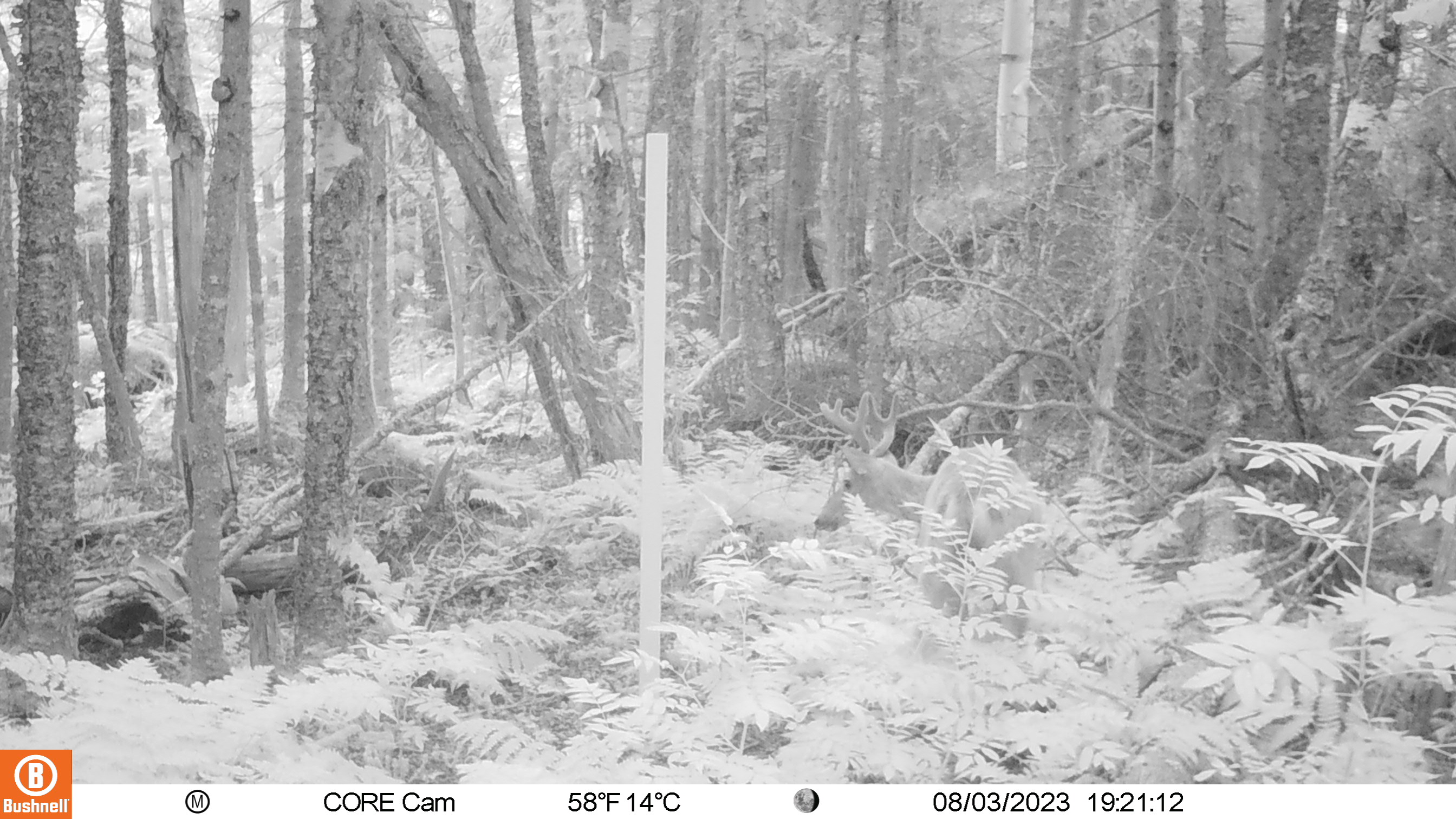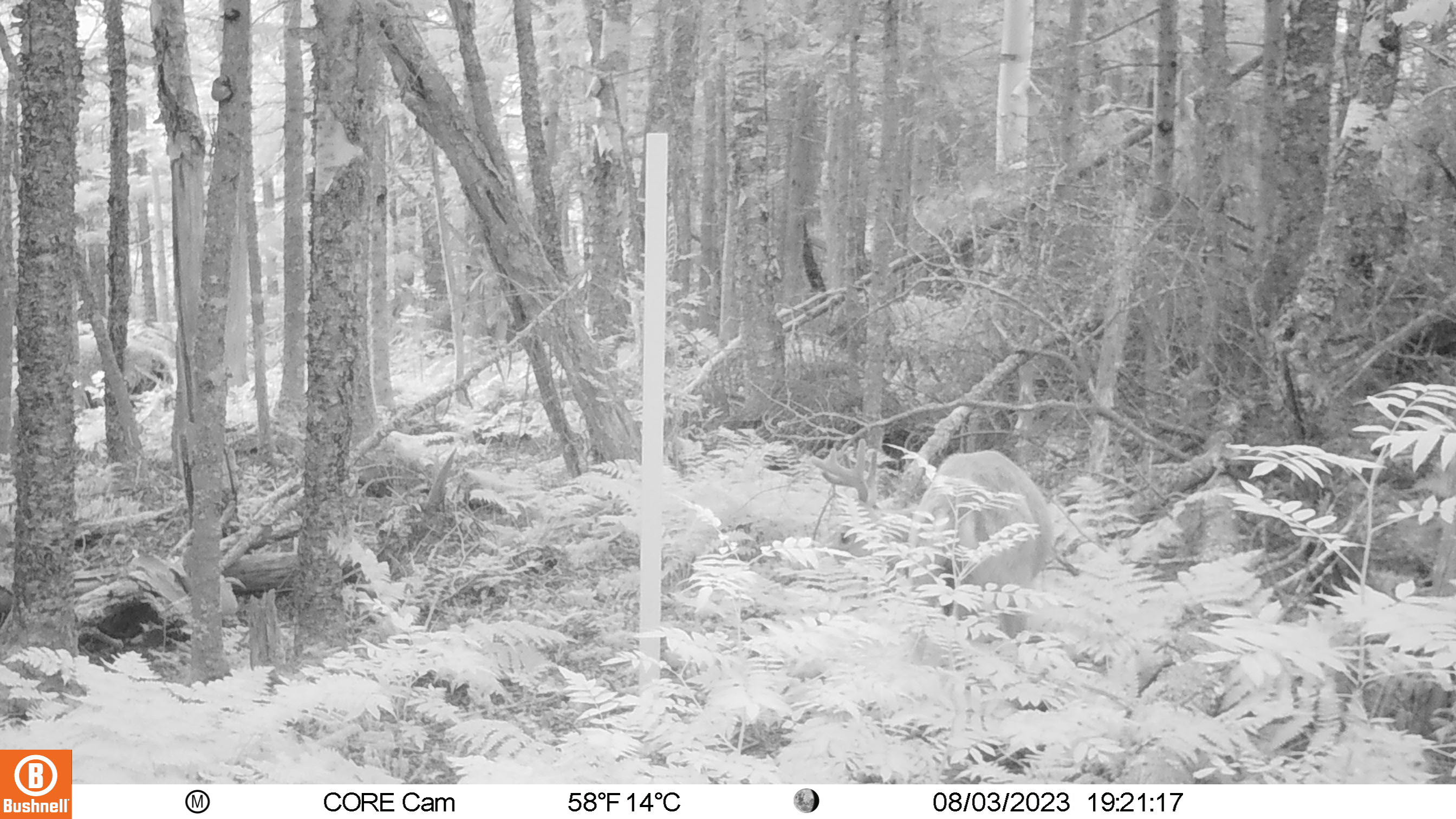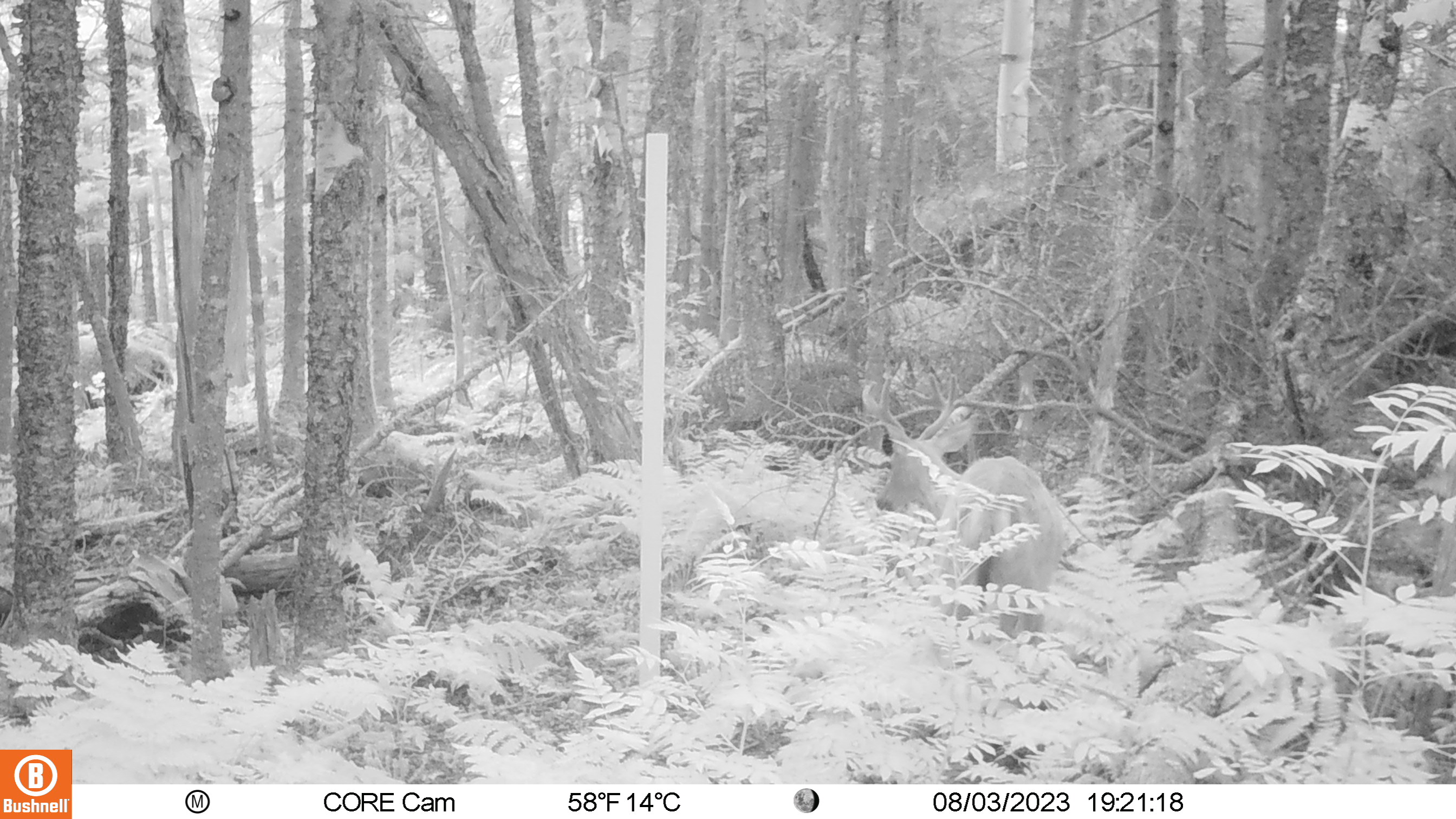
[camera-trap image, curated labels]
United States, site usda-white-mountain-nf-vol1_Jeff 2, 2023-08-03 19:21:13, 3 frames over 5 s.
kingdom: Animalia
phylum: Chordata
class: Mammalia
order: Artiodactyla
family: Cervidae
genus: Odocoileus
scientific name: Odocoileus virginianus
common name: white-tailed deer